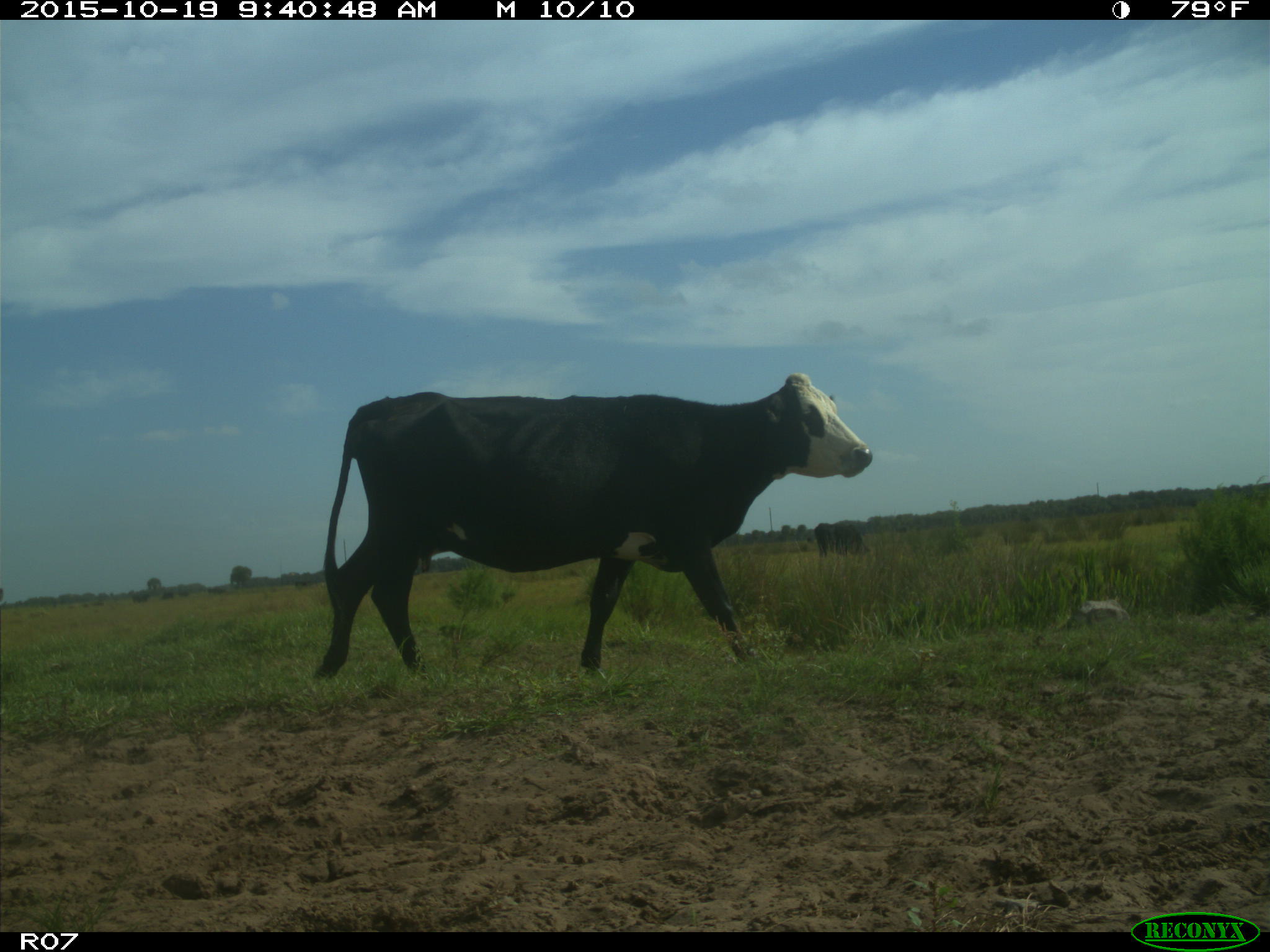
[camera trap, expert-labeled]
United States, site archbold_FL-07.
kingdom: Animalia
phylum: Chordata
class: Mammalia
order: Artiodactyla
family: Bovidae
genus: Bos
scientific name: Bos taurus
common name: domestic cow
Bos taurus (domestic cow).